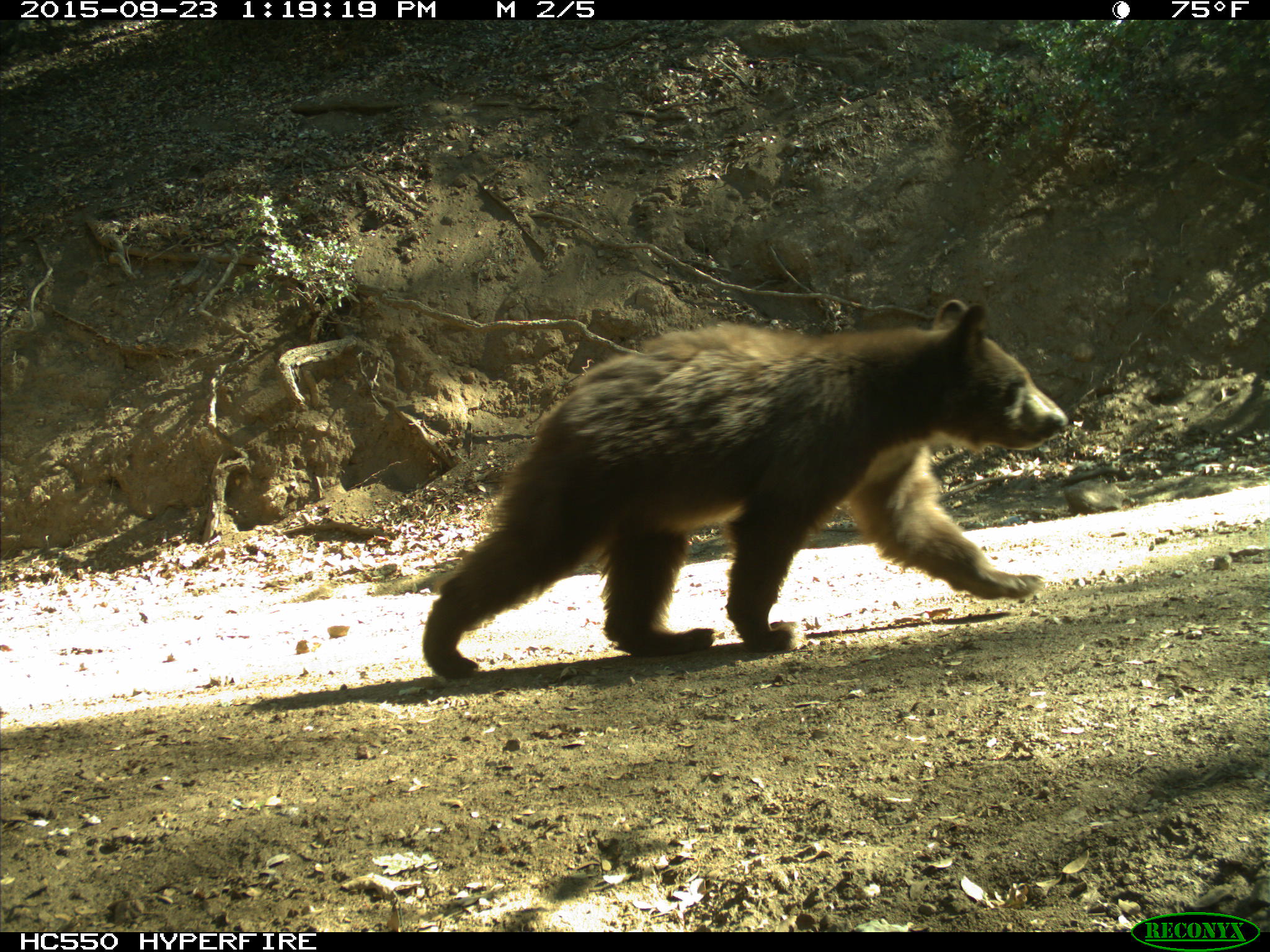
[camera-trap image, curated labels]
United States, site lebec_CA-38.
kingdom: Animalia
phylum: Chordata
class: Mammalia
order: Carnivora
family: Ursidae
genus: Ursus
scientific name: Ursus americanus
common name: american black bear